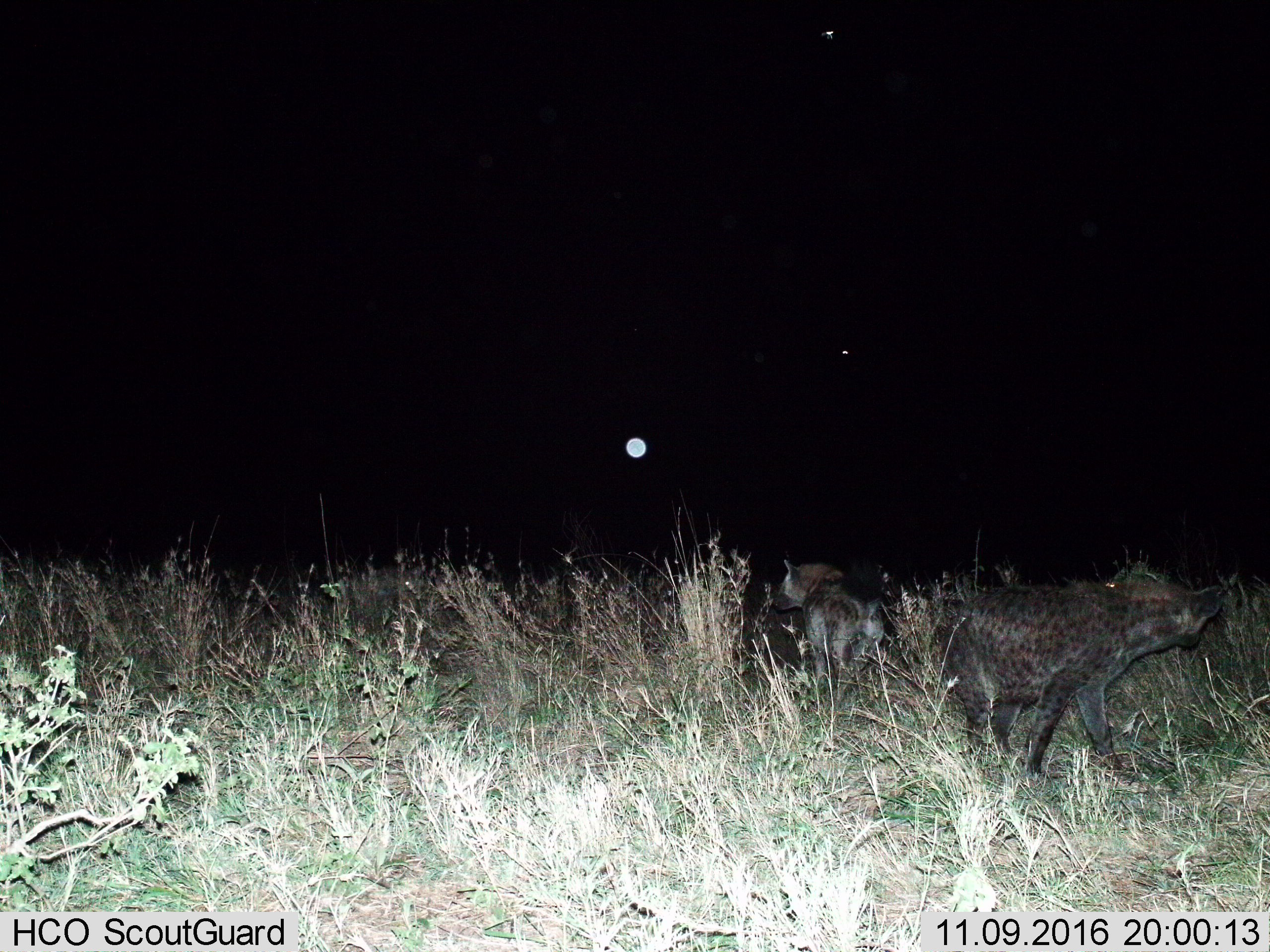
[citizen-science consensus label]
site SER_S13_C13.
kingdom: Animalia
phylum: Chordata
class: Mammalia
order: Carnivora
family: Hyaenidae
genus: Crocuta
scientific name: Crocuta crocuta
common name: spotted hyena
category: hyenaspotted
Hyenaspotted (spotted hyena) (Crocuta crocuta), count 2. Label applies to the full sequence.